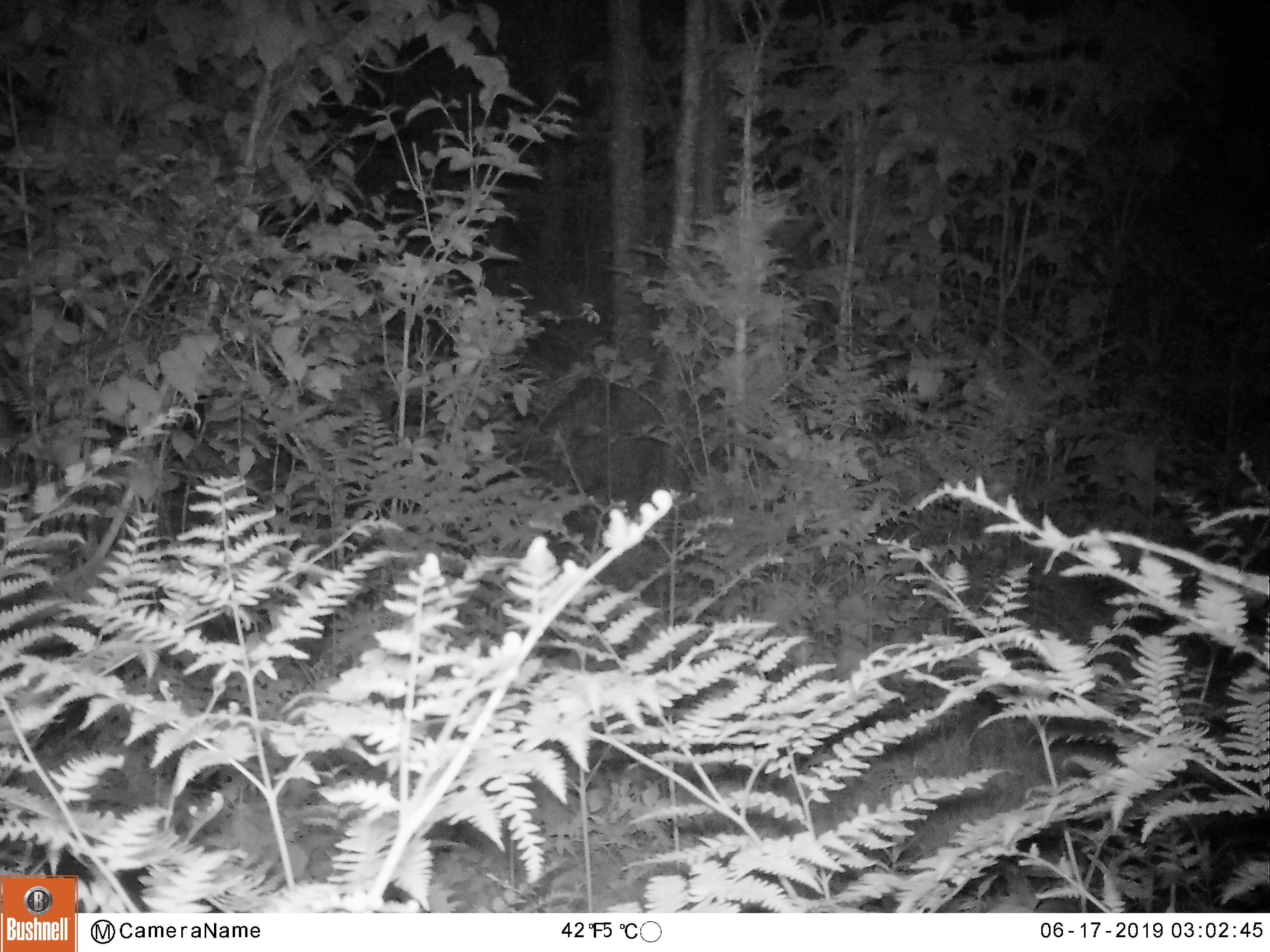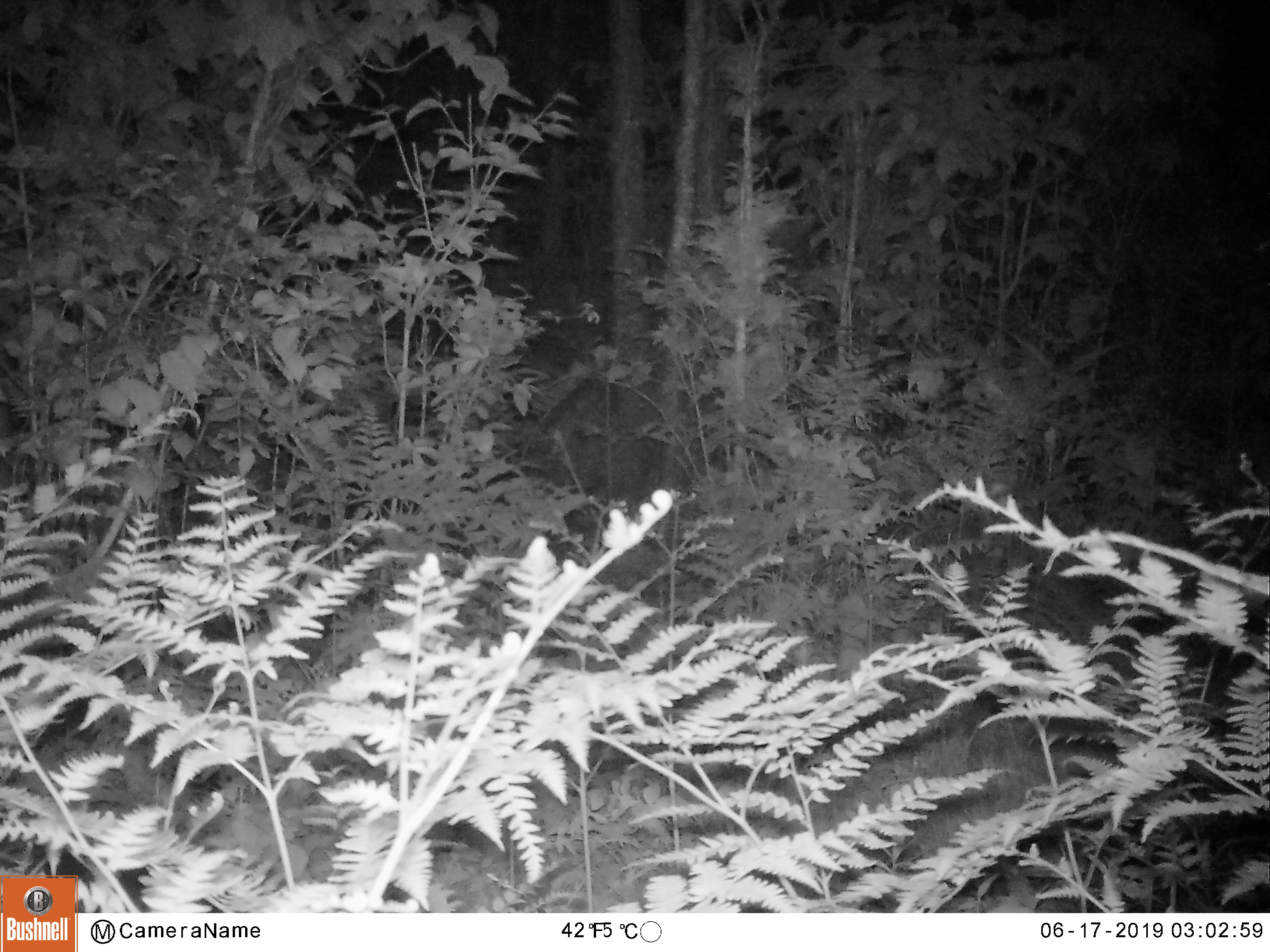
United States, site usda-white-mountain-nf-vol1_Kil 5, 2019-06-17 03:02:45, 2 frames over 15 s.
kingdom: Animalia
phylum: Chordata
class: Mammalia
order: Artiodactyla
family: Cervidae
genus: Alces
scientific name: Alces alces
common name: moose